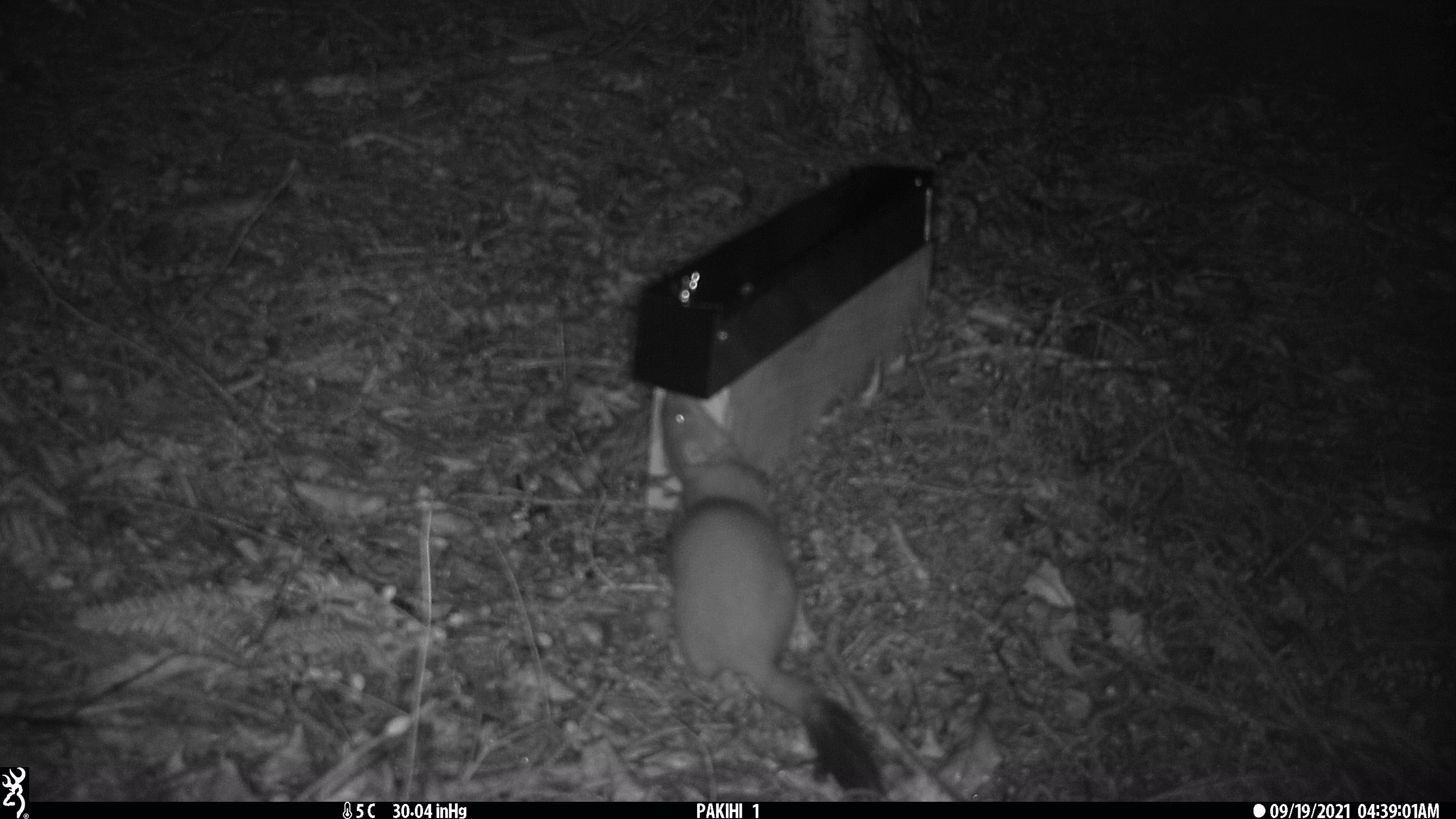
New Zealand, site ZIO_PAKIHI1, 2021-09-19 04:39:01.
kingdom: Animalia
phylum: Chordata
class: Mammalia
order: Carnivora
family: Mustelidae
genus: Mustela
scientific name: Mustela erminea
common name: stoat